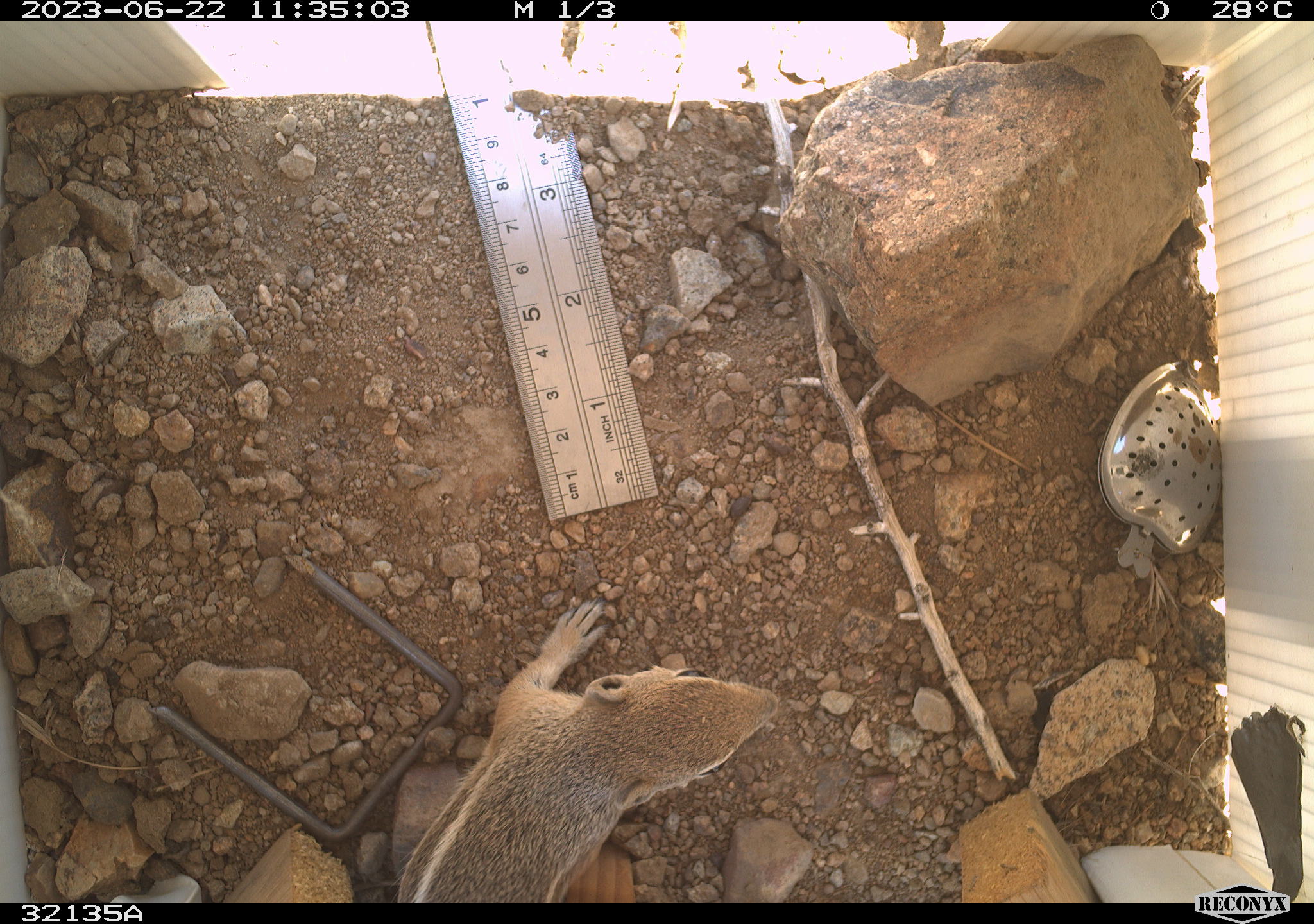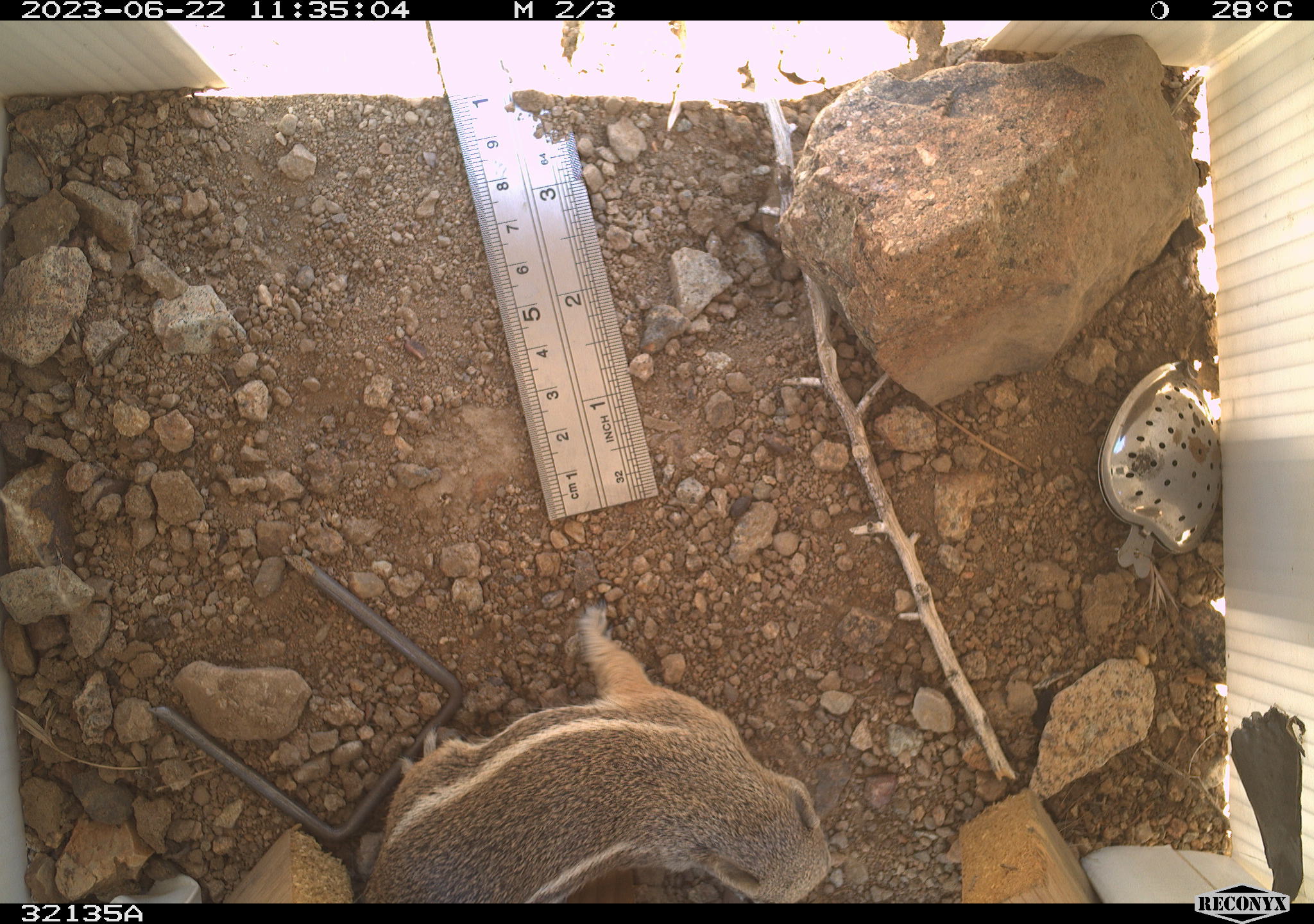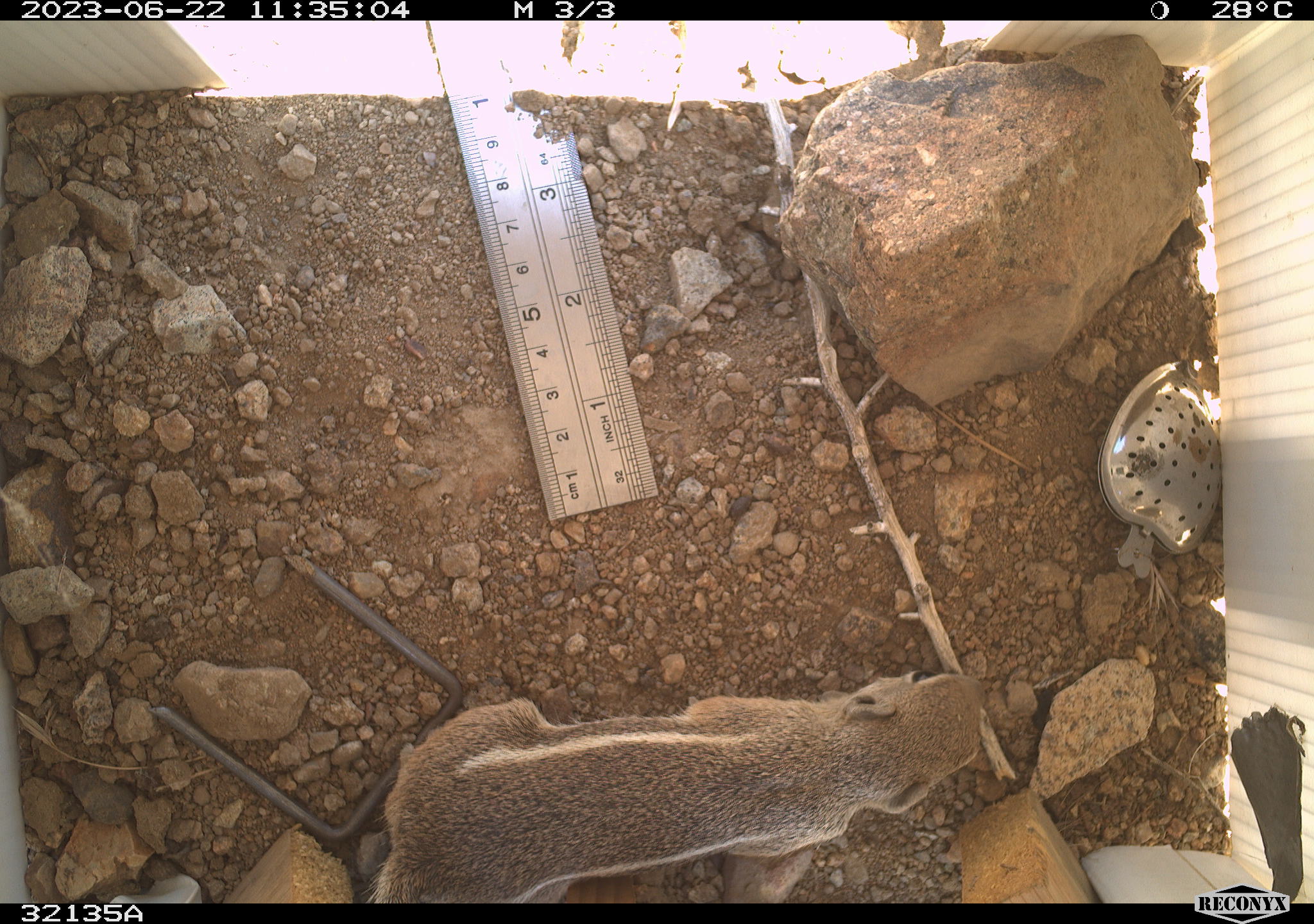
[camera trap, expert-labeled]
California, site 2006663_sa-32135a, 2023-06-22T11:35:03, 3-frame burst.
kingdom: Animalia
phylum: Chordata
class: Mammalia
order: Rodentia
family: Sciuridae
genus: Ammospermophilus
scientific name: Ammospermophilus leucurus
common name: white-tailed antelope squirrel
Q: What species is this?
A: White-tailed antelope squirrel (Ammospermophilus leucurus).